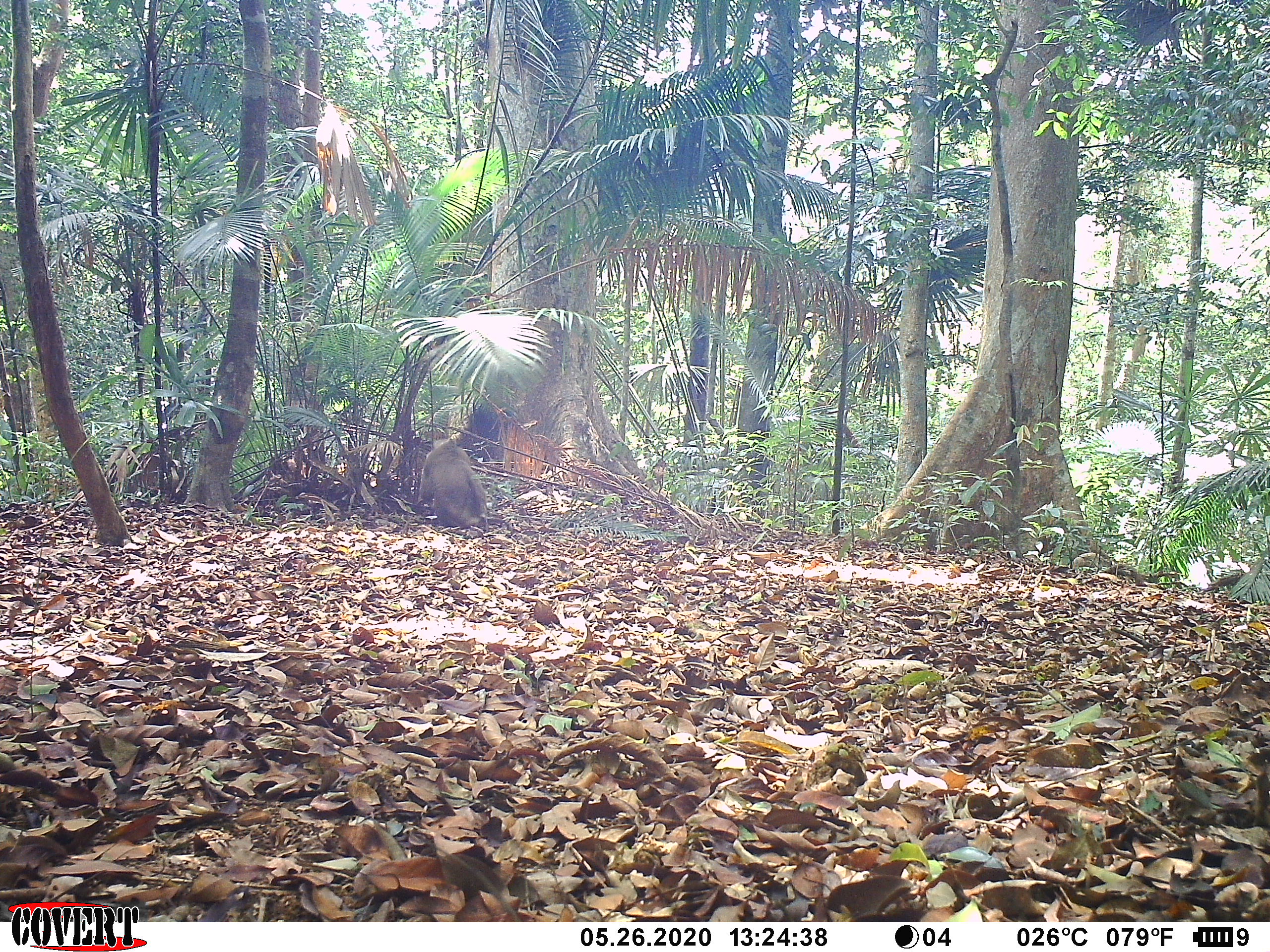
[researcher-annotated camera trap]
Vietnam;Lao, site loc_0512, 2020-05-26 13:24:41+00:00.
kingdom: Animalia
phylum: Chordata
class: Mammalia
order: Primates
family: Cercopithecidae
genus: Macaca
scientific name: Macaca nemestrina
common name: pig-tailed macaque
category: pig tailed macaque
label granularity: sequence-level